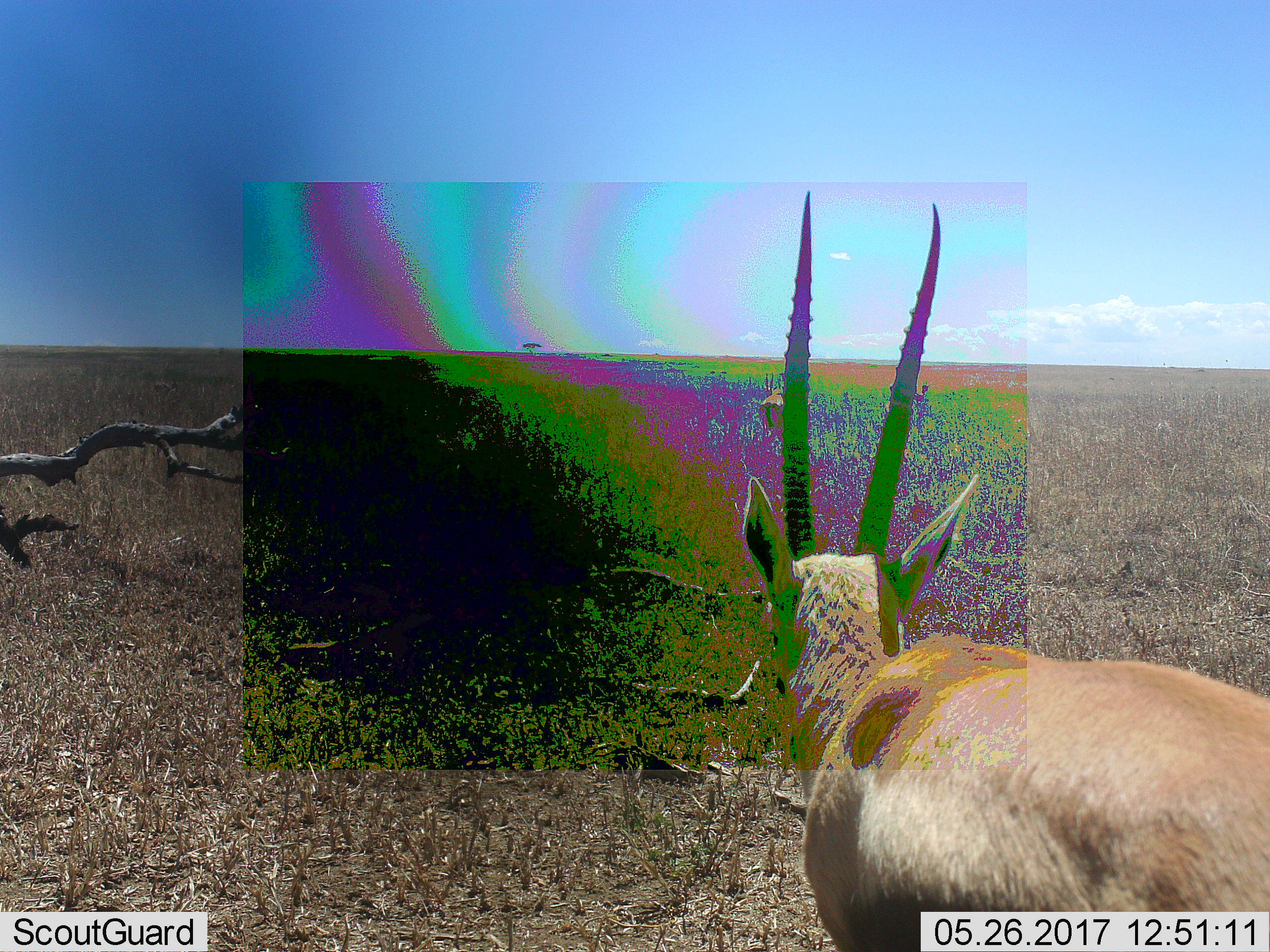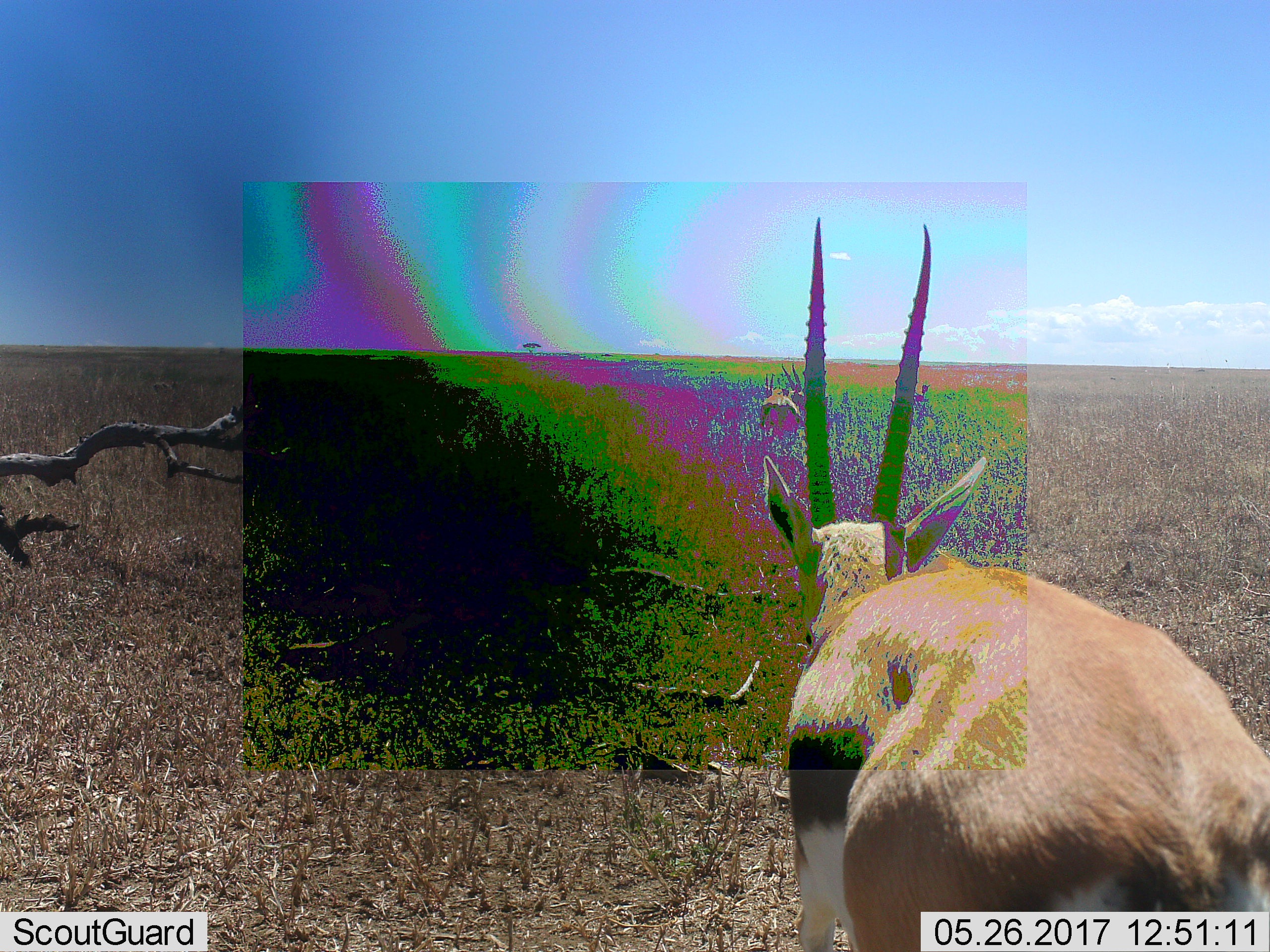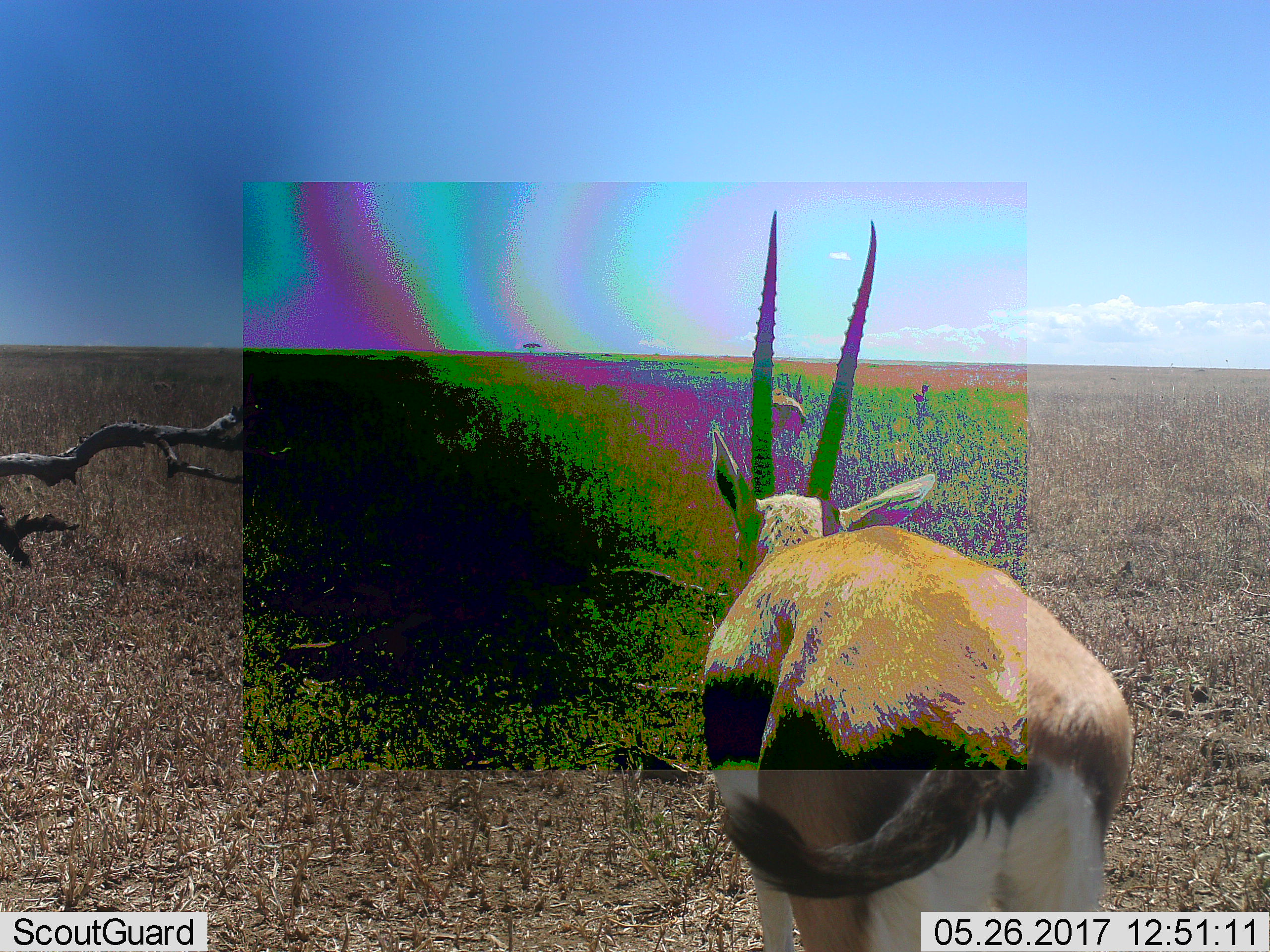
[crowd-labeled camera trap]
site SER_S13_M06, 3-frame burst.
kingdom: Animalia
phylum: Chordata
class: Mammalia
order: Artiodactyla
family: Bovidae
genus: Eudorcas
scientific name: Eudorcas thomsonii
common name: thomson's gazelle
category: gazellethomsons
Gazellethomsons (thomson's gazelle) (Eudorcas thomsonii), count 1. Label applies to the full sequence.